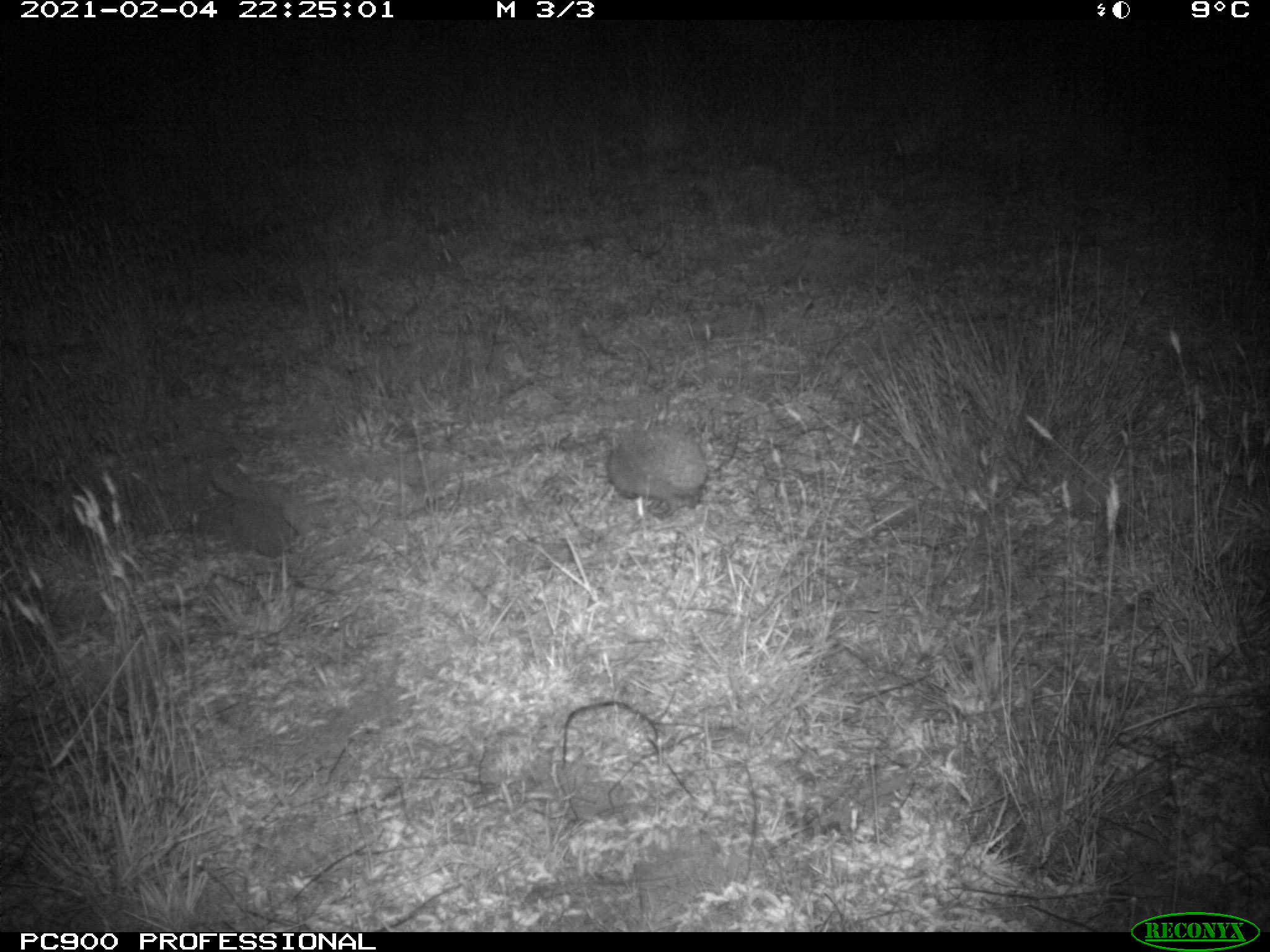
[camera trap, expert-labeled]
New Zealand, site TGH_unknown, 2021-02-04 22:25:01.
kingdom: Animalia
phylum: Chordata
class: Mammalia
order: Eulipotyphla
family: Erinaceidae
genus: Erinaceus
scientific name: Erinaceus europaeus europaeus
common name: european hedgehog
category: hedgehog